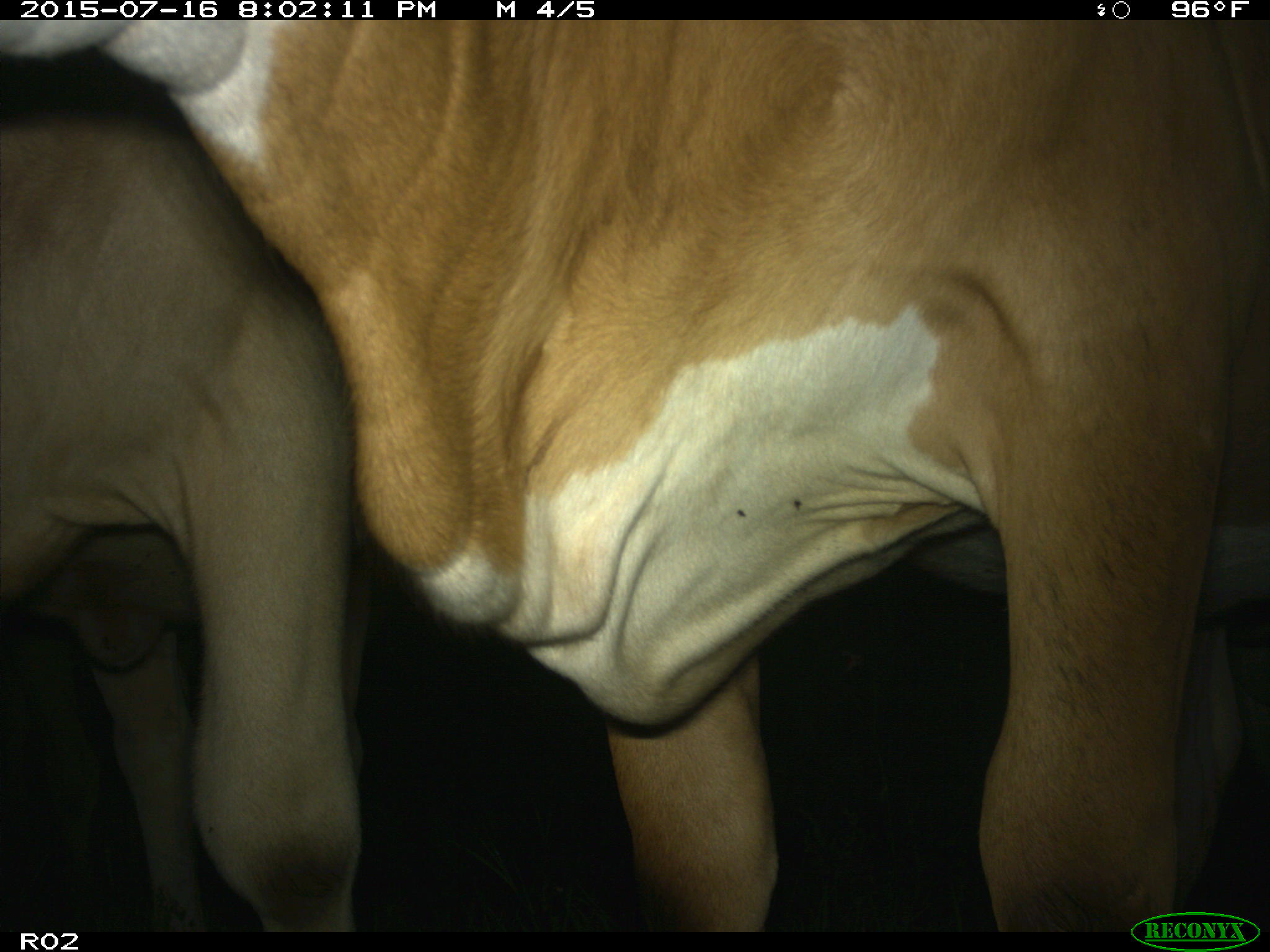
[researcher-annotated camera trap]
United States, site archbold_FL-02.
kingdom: Animalia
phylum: Chordata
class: Mammalia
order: Artiodactyla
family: Bovidae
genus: Bos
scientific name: Bos taurus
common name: domestic cow